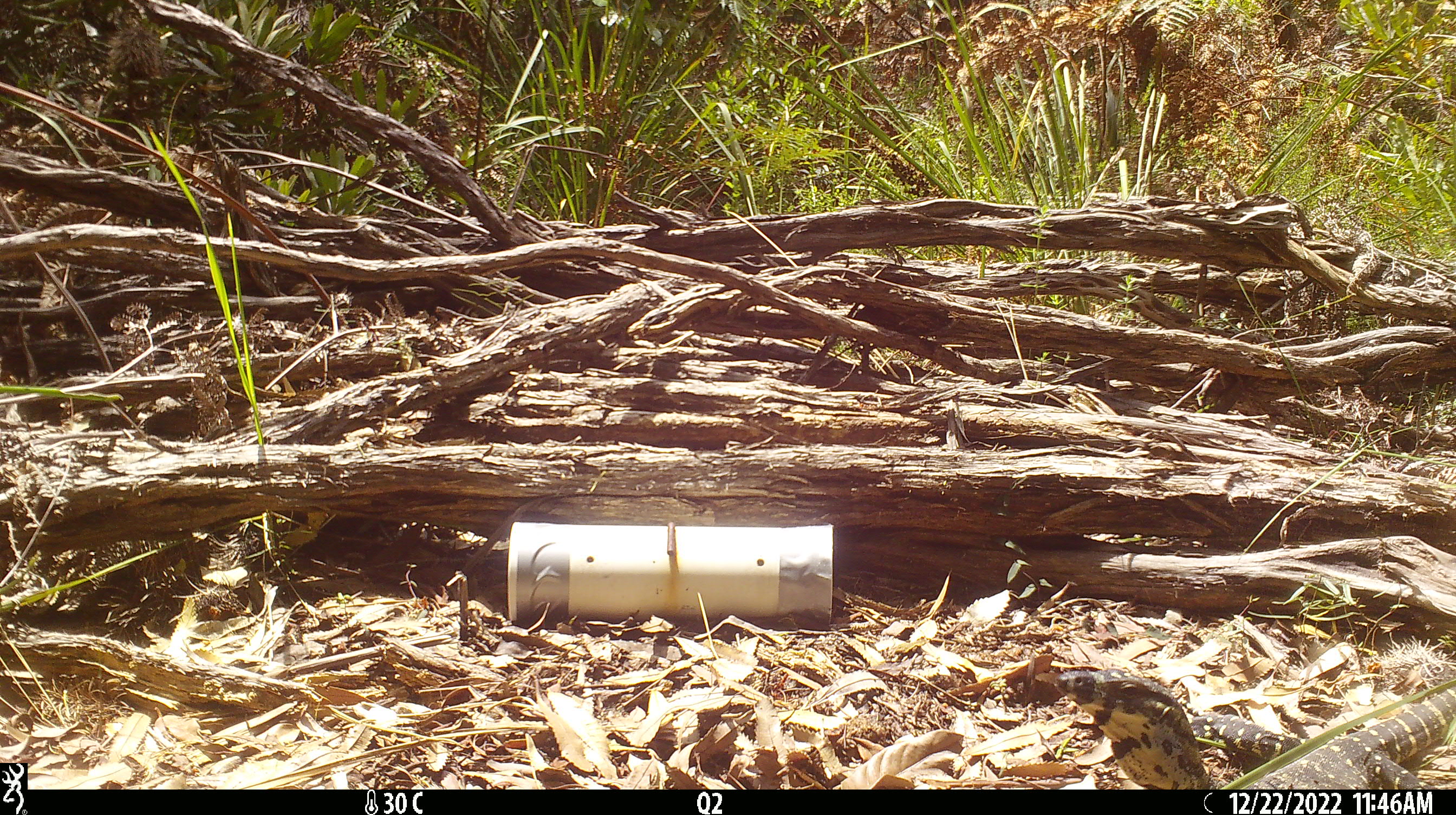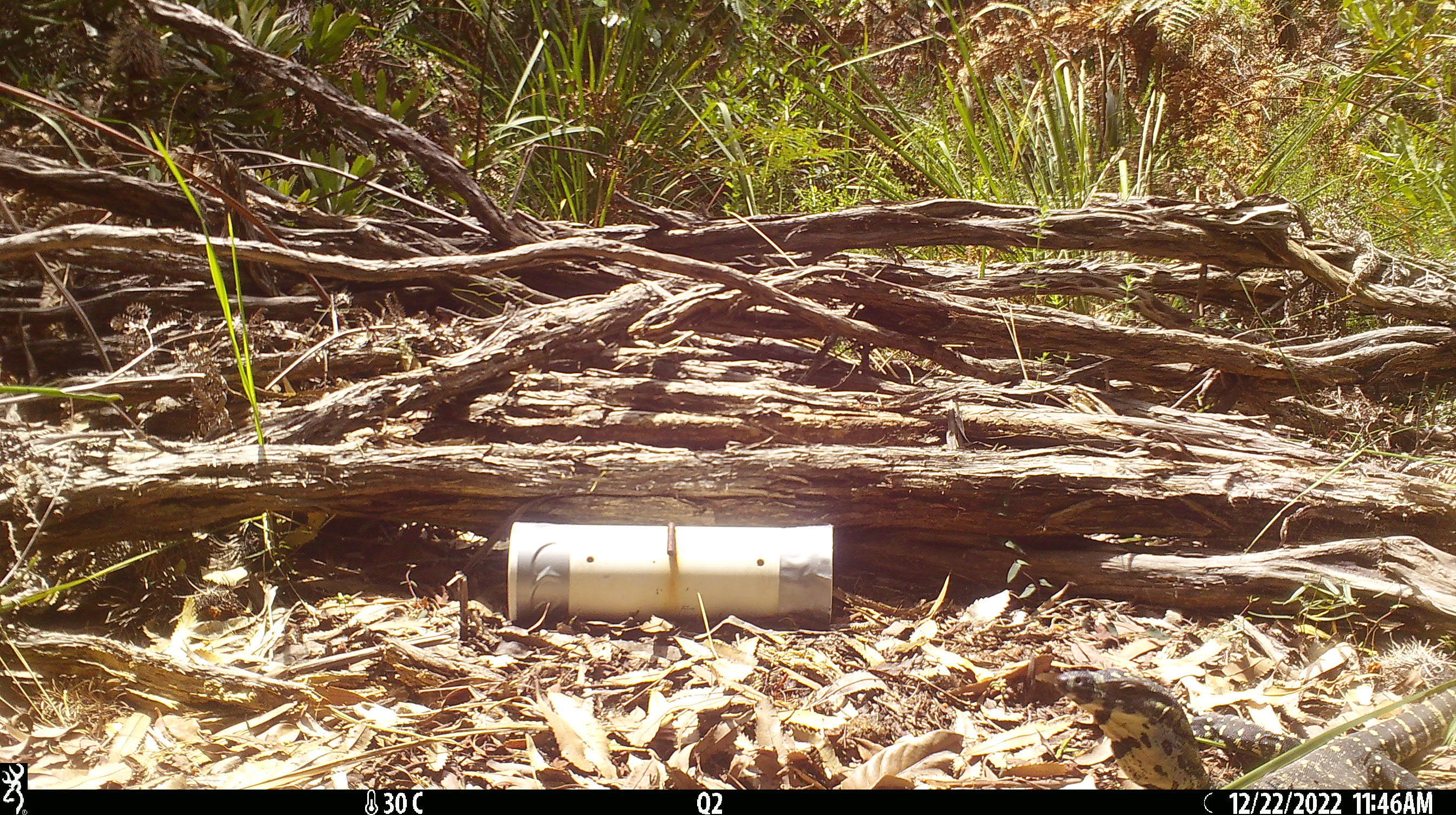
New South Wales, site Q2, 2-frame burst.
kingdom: Animalia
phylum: Chordata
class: Reptilia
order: Squamata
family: Varanidae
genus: Varanus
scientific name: Varanus varius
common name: lace monitor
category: goanna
Goanna (lace monitor) (Varanus varius).